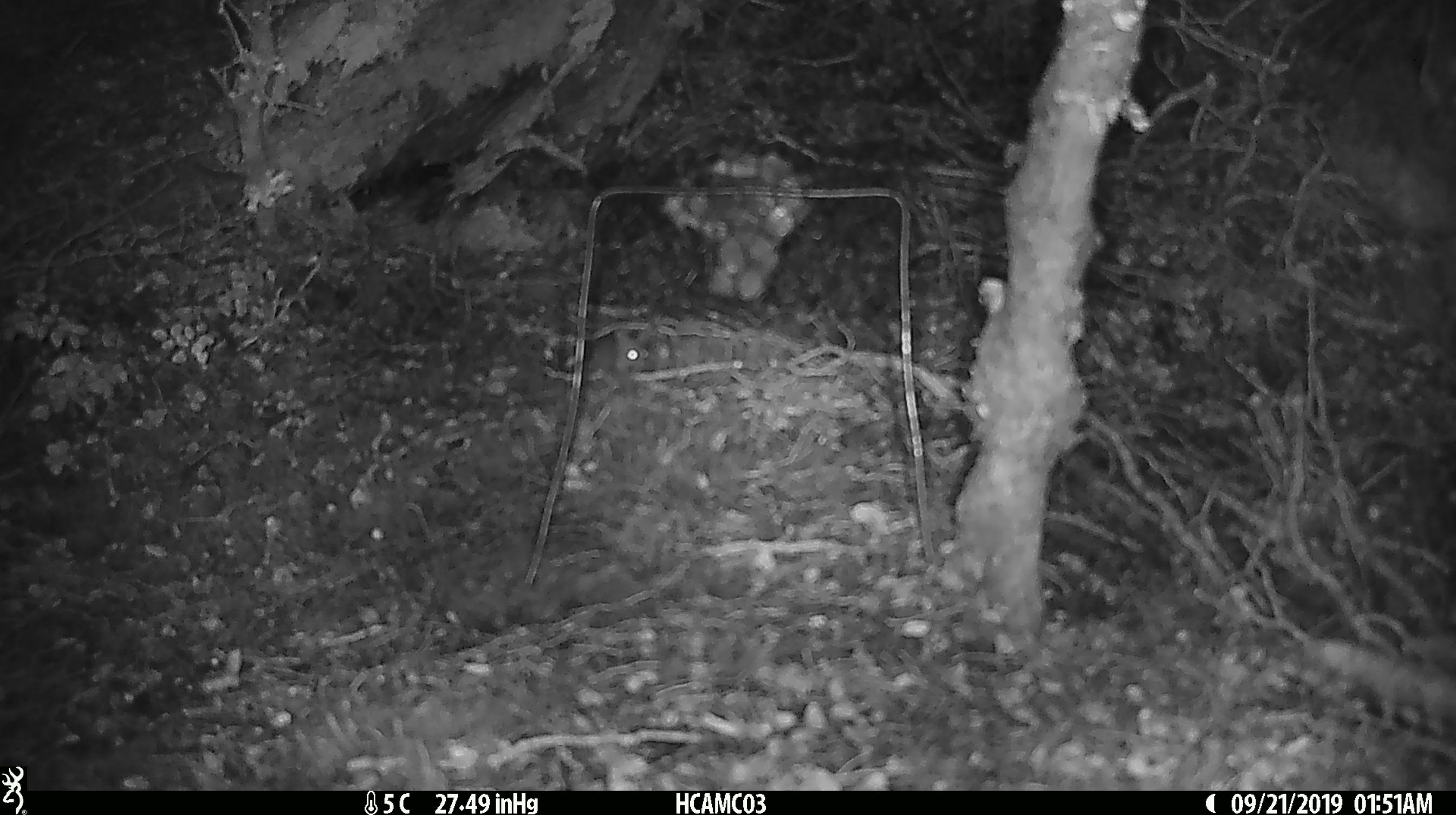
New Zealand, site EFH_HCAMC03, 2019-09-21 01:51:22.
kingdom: Animalia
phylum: Chordata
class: Mammalia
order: Rodentia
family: Muridae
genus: Mus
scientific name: Mus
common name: mouse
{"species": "mouse (Mus)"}